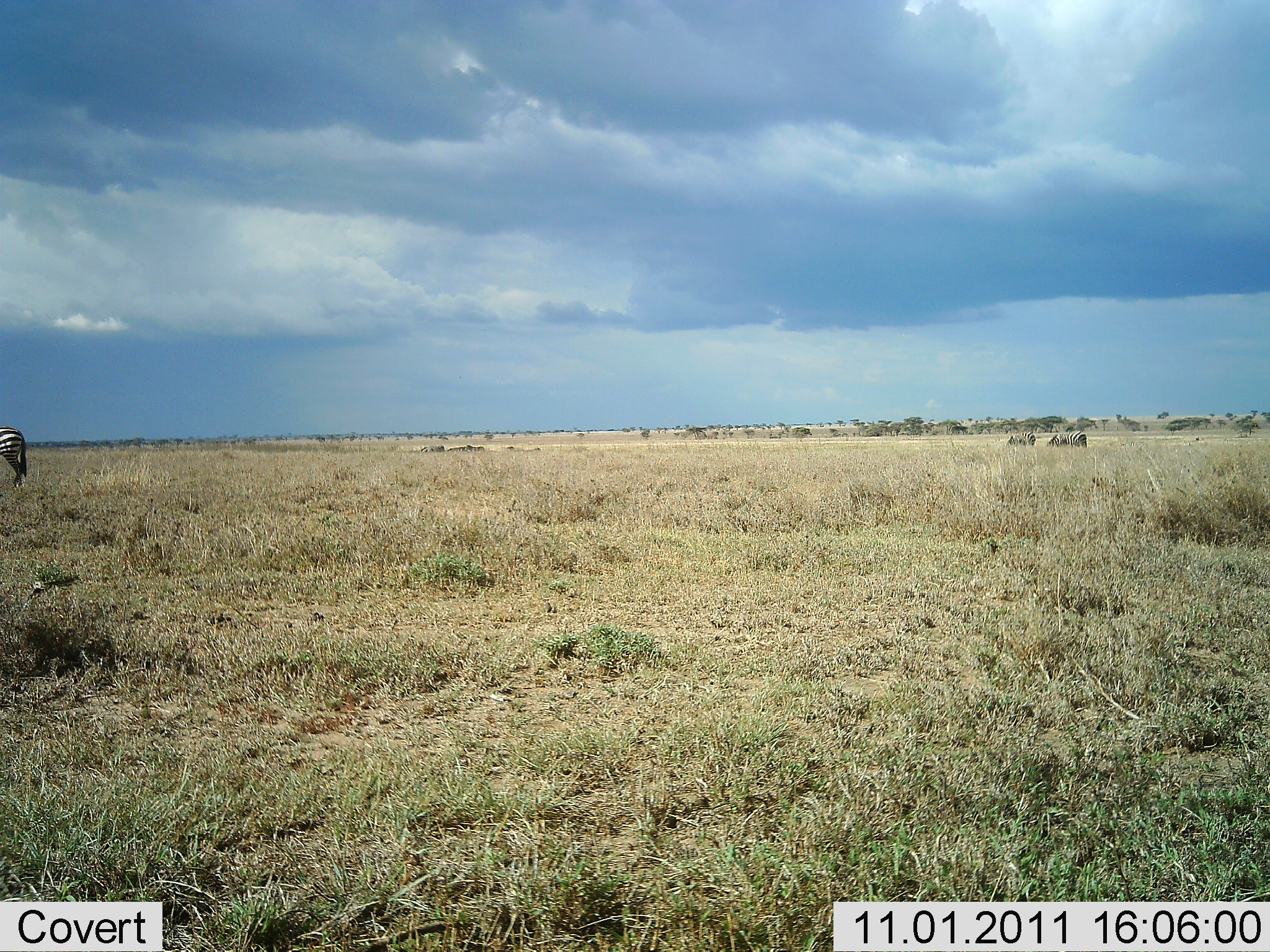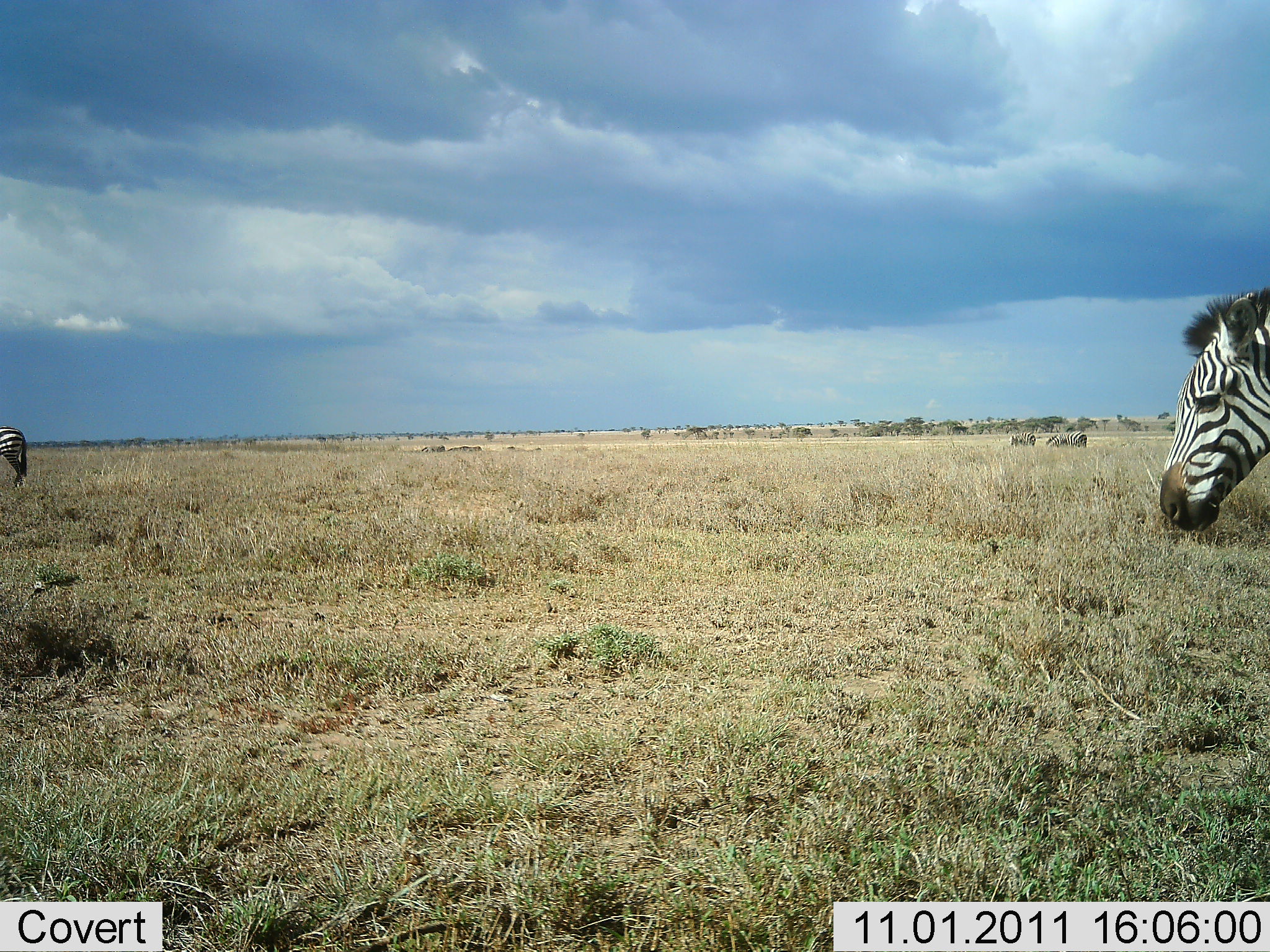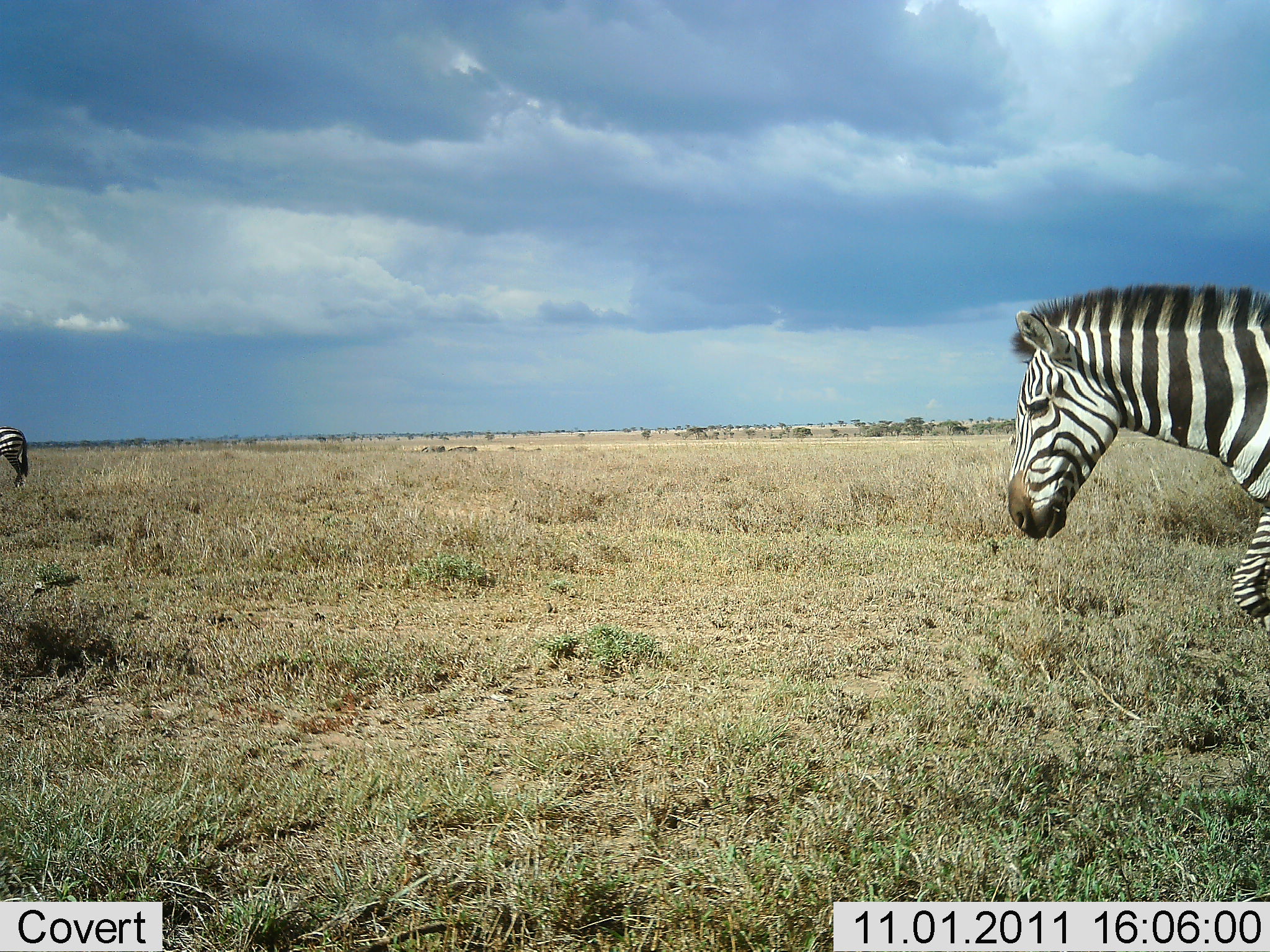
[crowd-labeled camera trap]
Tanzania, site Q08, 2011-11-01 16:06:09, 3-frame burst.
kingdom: Animalia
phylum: Chordata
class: Mammalia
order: Perissodactyla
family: Equidae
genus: Equus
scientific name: Equus quagga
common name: plains zebra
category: zebra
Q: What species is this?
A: Zebra (plains zebra) (Equus quagga).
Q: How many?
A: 2.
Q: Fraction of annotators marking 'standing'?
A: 43%.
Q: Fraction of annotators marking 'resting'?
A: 0%.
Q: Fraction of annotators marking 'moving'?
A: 93%.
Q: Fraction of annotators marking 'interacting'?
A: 0%.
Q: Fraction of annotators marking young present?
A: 0%.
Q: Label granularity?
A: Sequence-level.